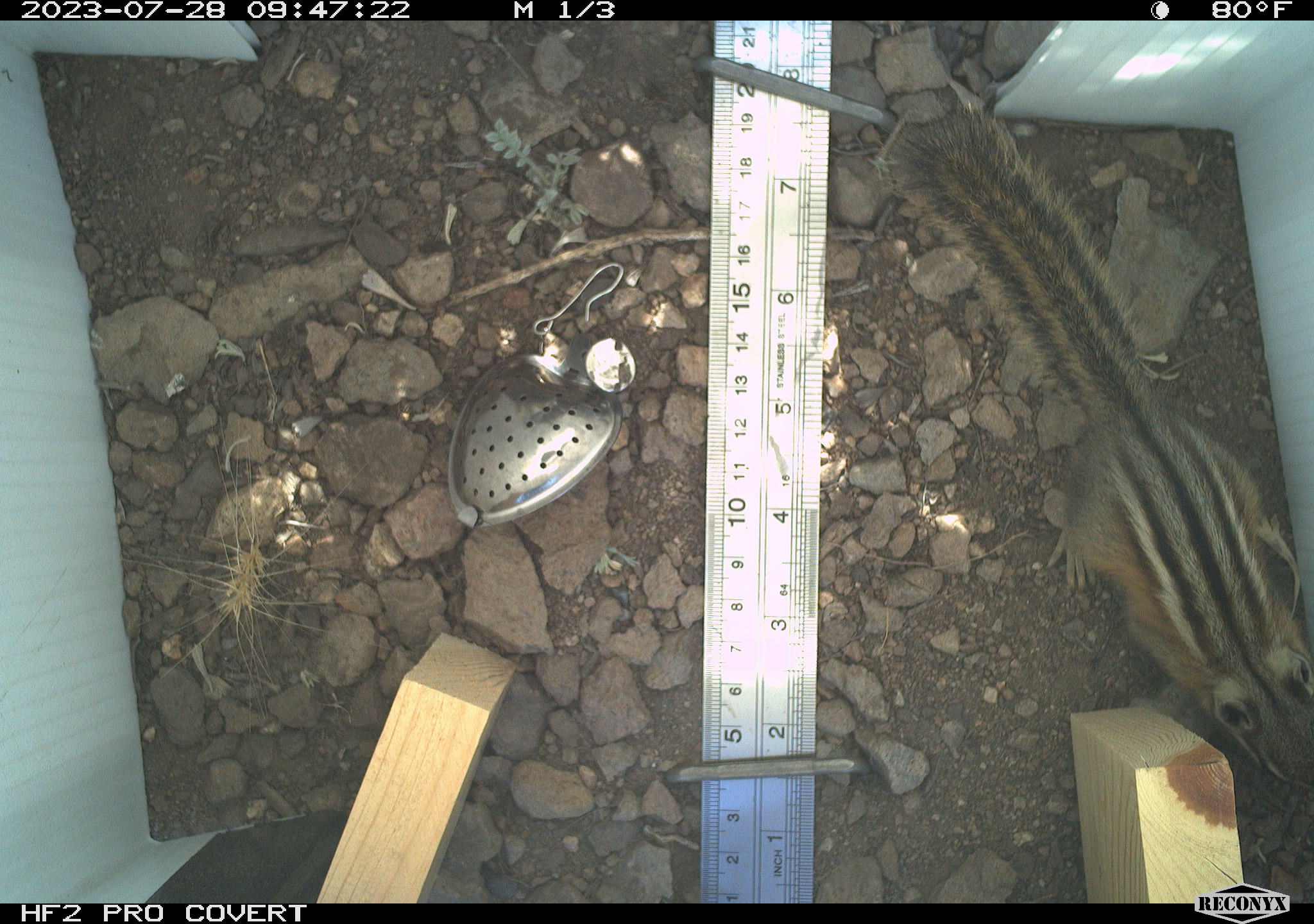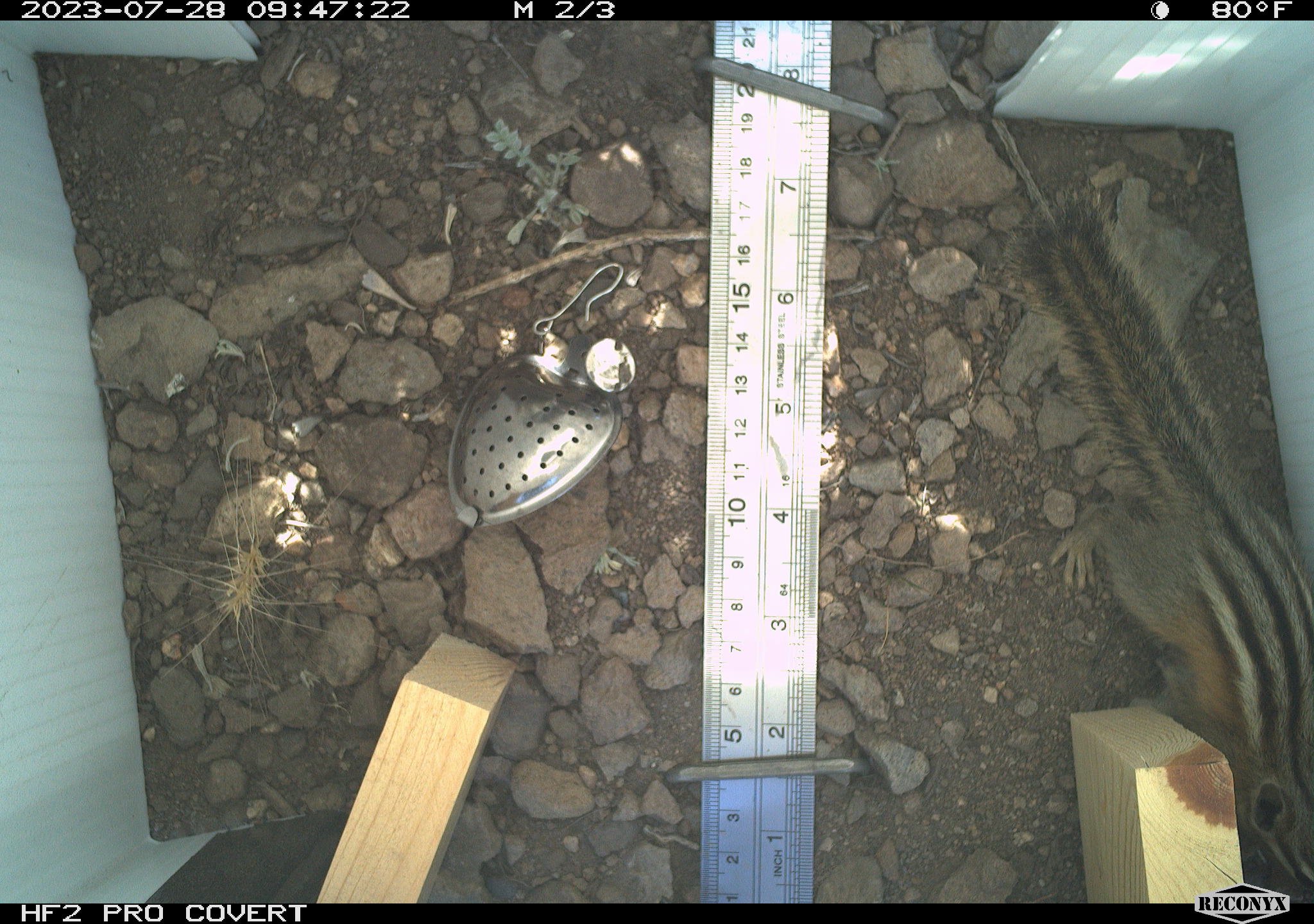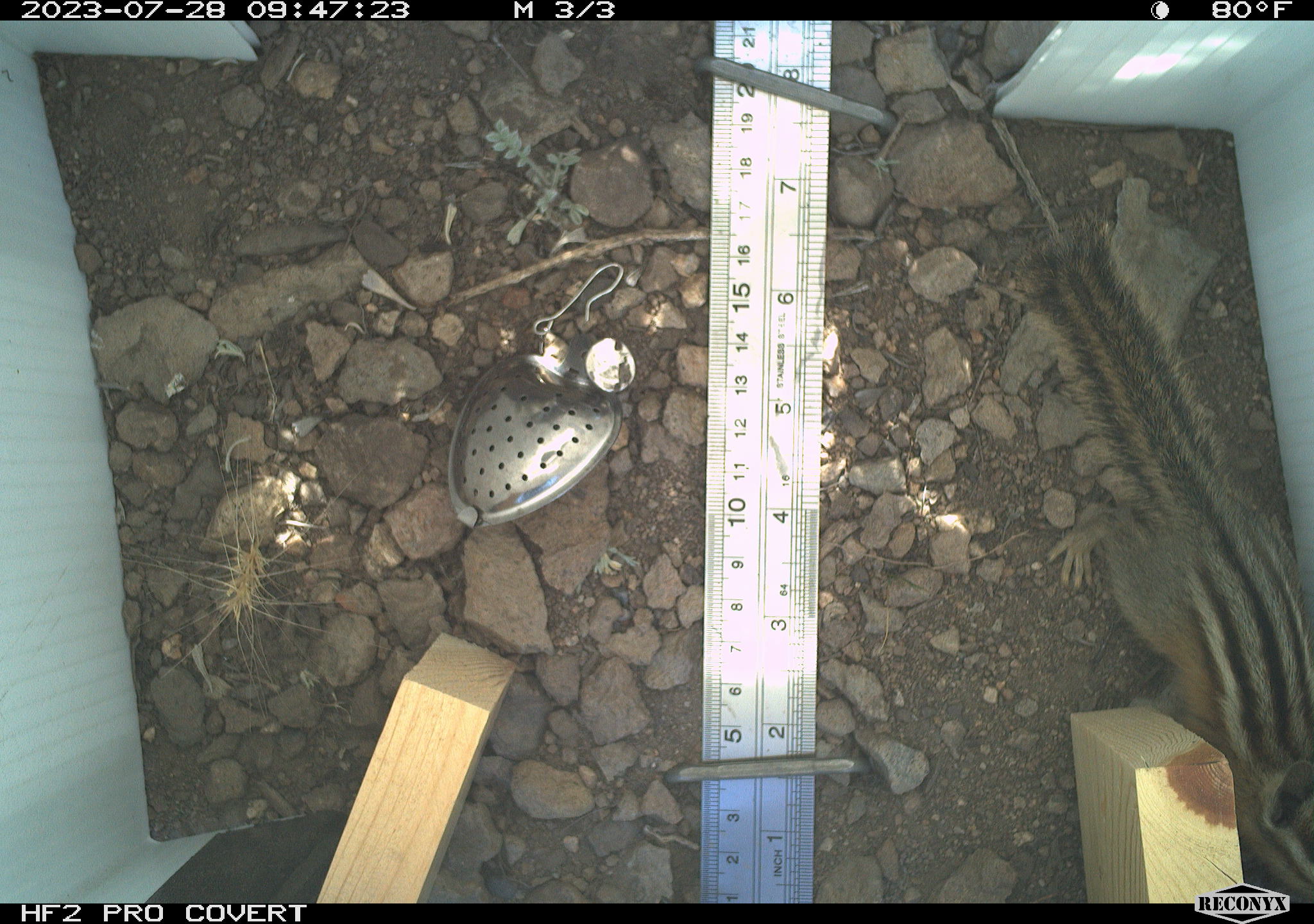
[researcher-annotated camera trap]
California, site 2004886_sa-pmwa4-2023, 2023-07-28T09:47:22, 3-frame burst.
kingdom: Animalia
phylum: Chordata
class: Mammalia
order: Rodentia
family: Sciuridae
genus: Neotamias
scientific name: Neotamias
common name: western chipmunks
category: neotamias species